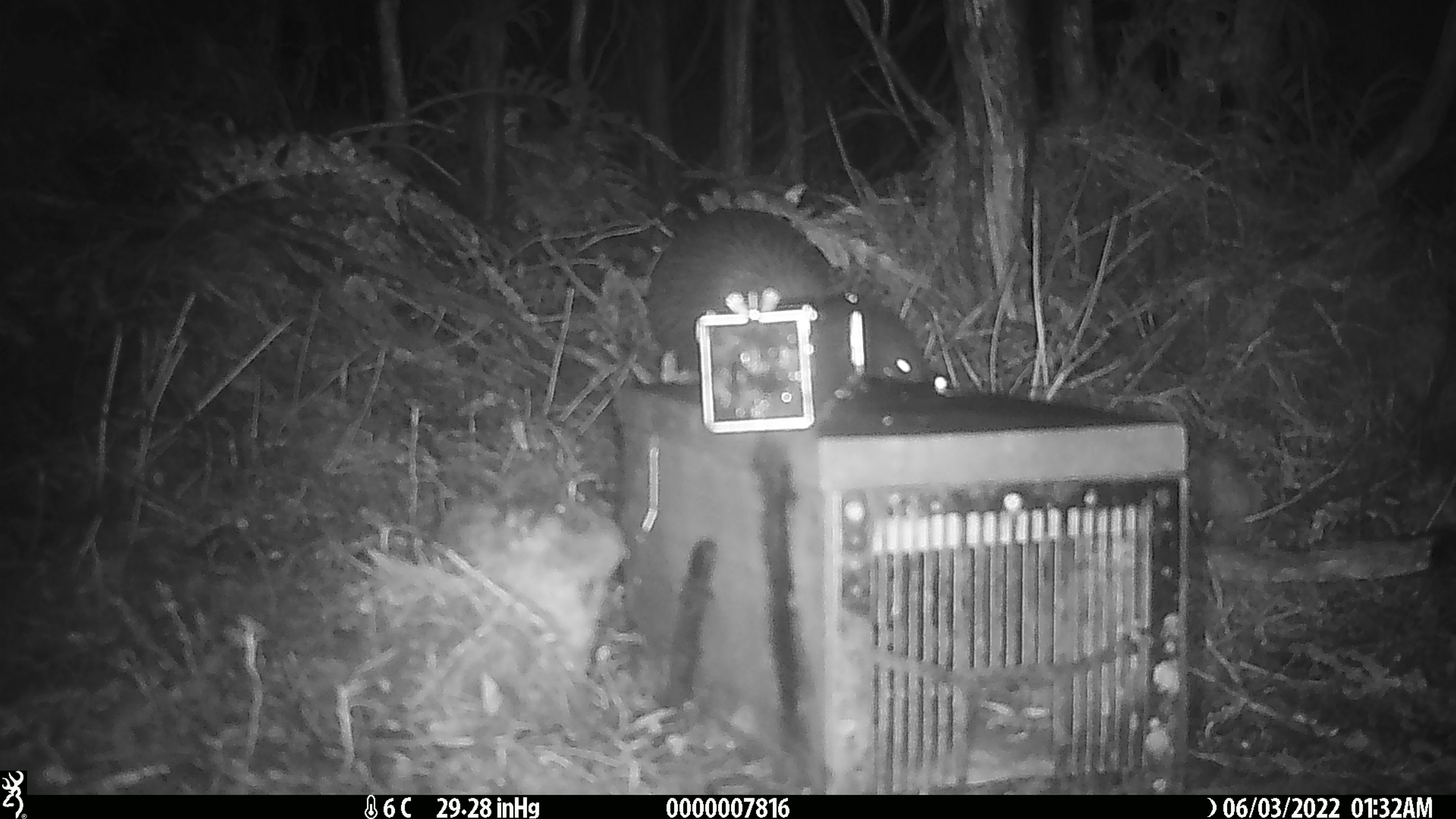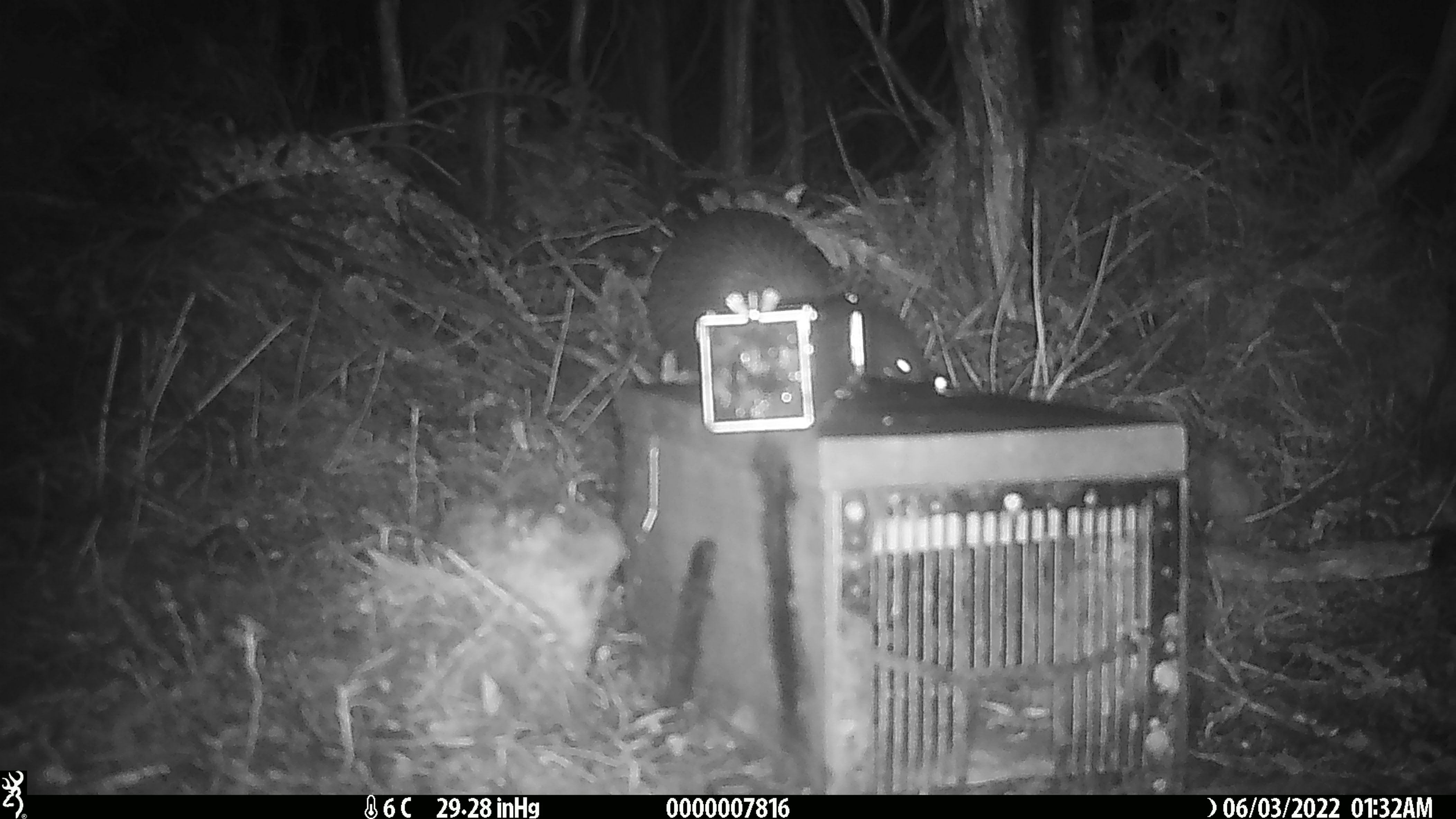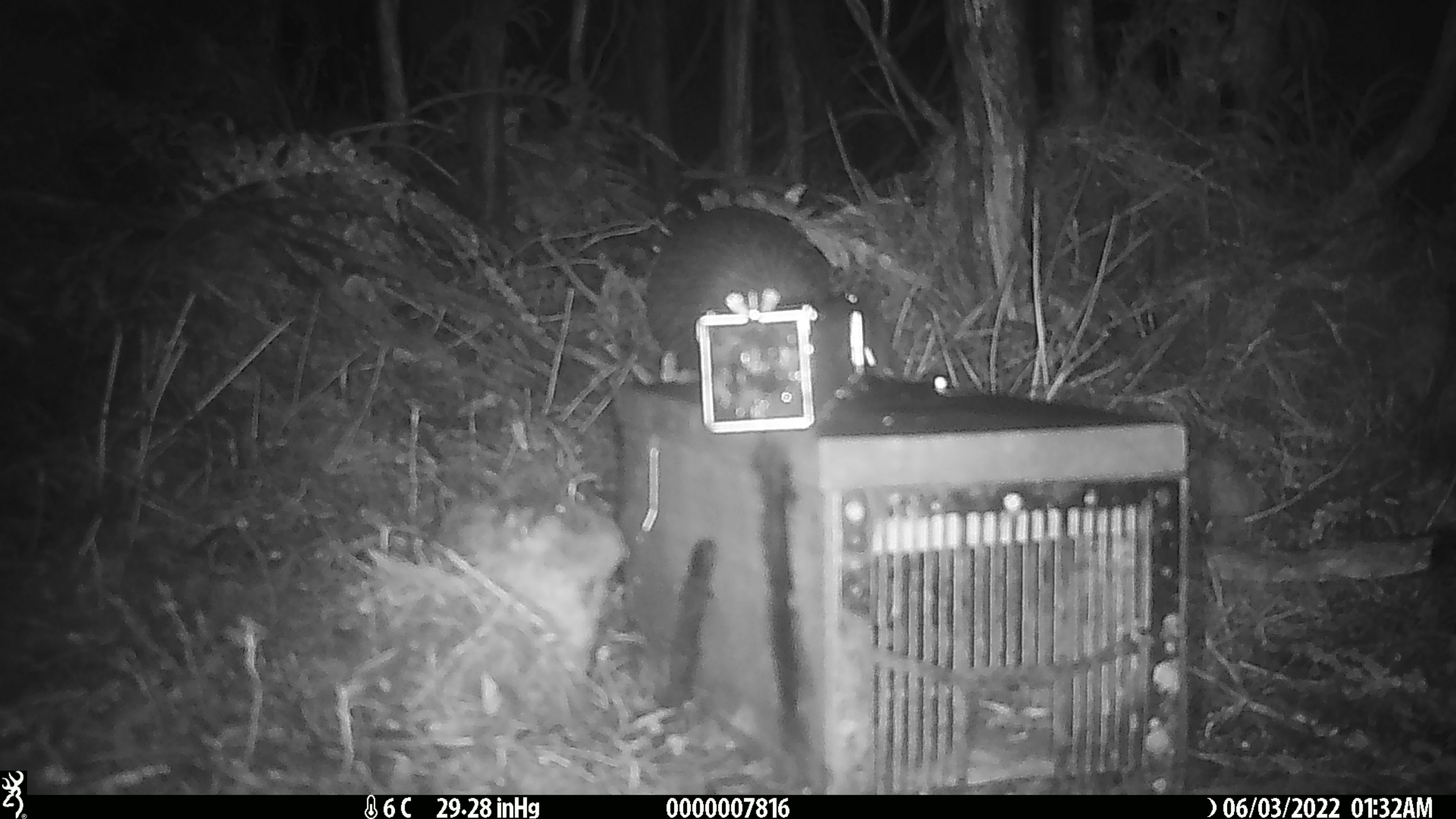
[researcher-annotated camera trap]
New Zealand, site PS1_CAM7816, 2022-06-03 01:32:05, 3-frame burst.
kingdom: Animalia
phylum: Chordata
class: Aves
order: Apterygiformes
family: Apterygidae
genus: Apteryx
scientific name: Apteryx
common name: kiwi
Kiwi (Apteryx).